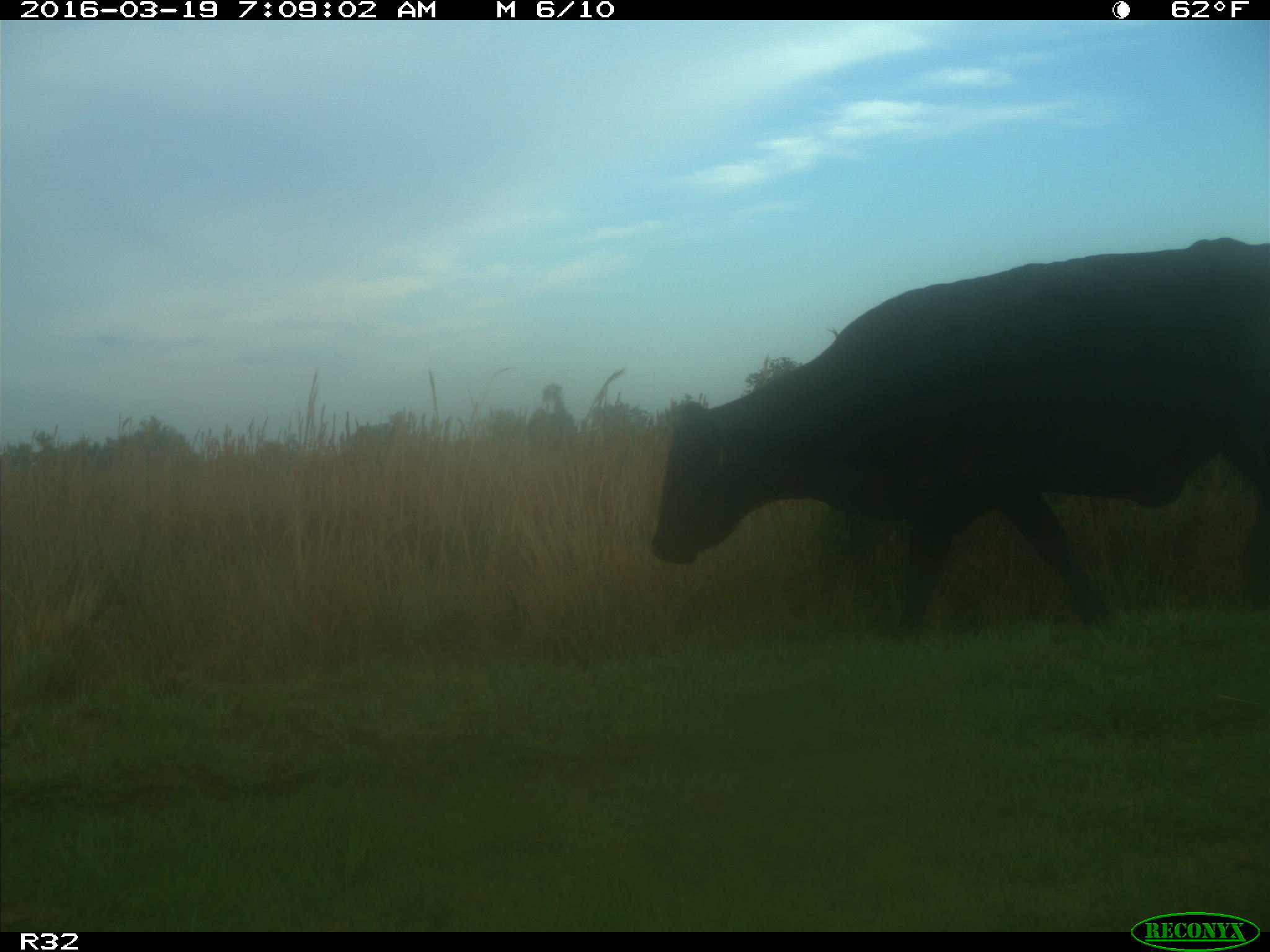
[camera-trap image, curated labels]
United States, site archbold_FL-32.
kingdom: Animalia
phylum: Chordata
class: Mammalia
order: Artiodactyla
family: Bovidae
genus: Bos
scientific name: Bos taurus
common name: domestic cow